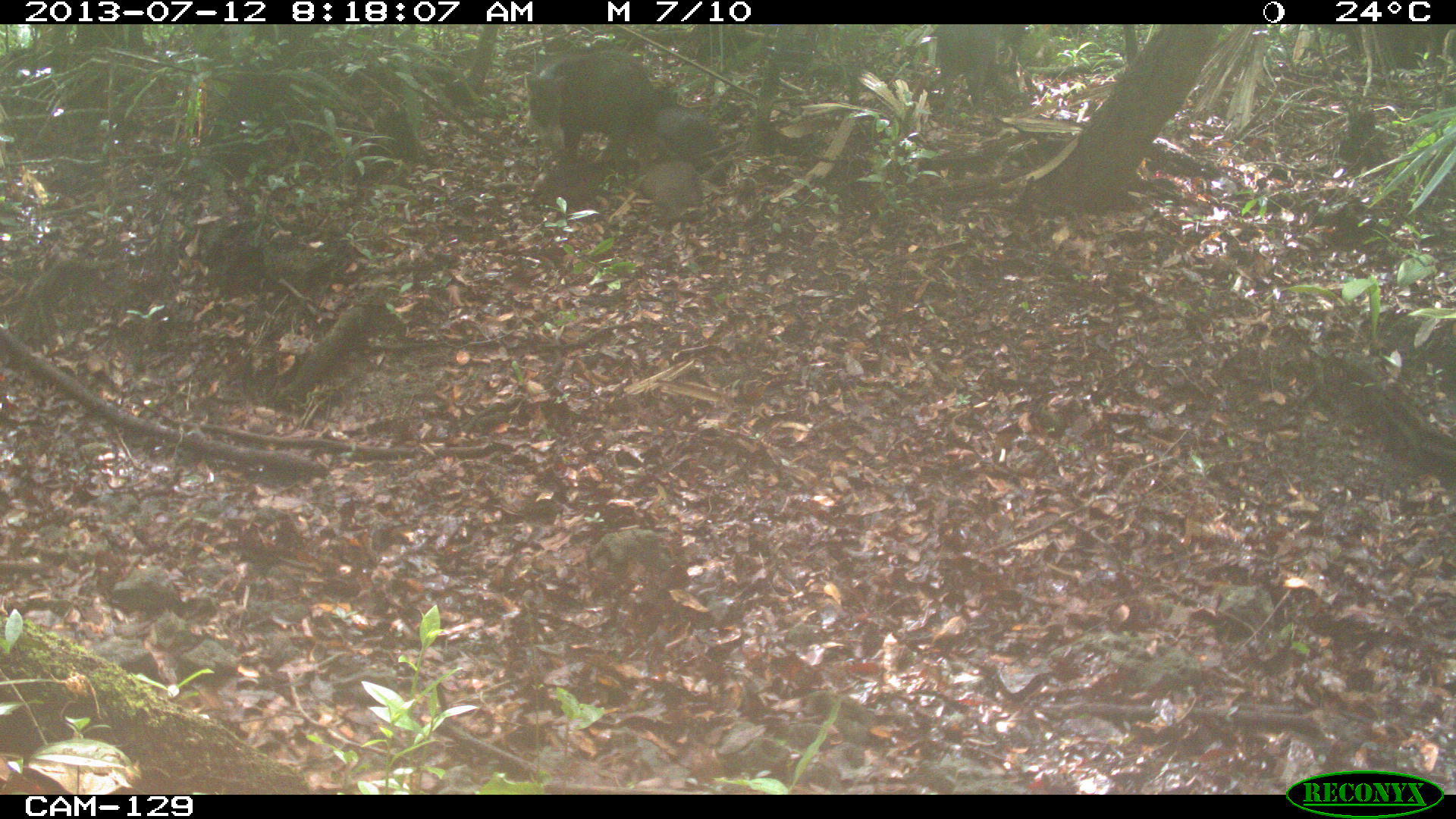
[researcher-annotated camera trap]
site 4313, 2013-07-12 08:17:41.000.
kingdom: Animalia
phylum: Chordata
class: Mammalia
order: Artiodactyla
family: Tayassuidae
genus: Tayassu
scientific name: Tayassu pecari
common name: white-lipped peccary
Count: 25.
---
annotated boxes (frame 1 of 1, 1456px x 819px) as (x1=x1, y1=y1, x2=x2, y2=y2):
tayassu pecari: (x1=522, y1=47, x2=657, y2=161); (x1=628, y1=131, x2=715, y2=235); (x1=648, y1=102, x2=736, y2=186)